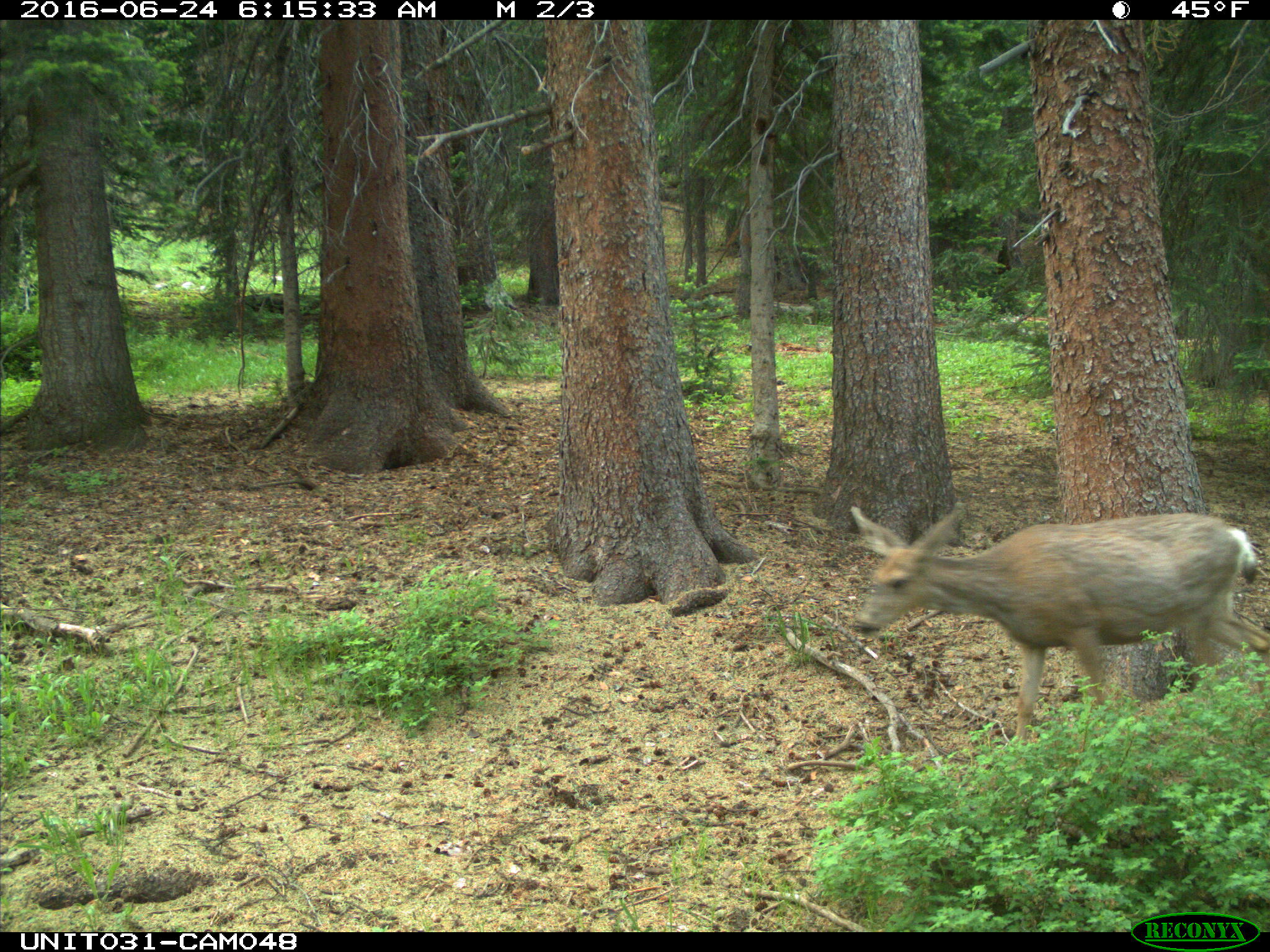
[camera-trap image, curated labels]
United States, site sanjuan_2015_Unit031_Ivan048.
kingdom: Animalia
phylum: Chordata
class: Mammalia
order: Artiodactyla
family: Cervidae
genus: Odocoileus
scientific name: Odocoileus hemionus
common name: mule deer